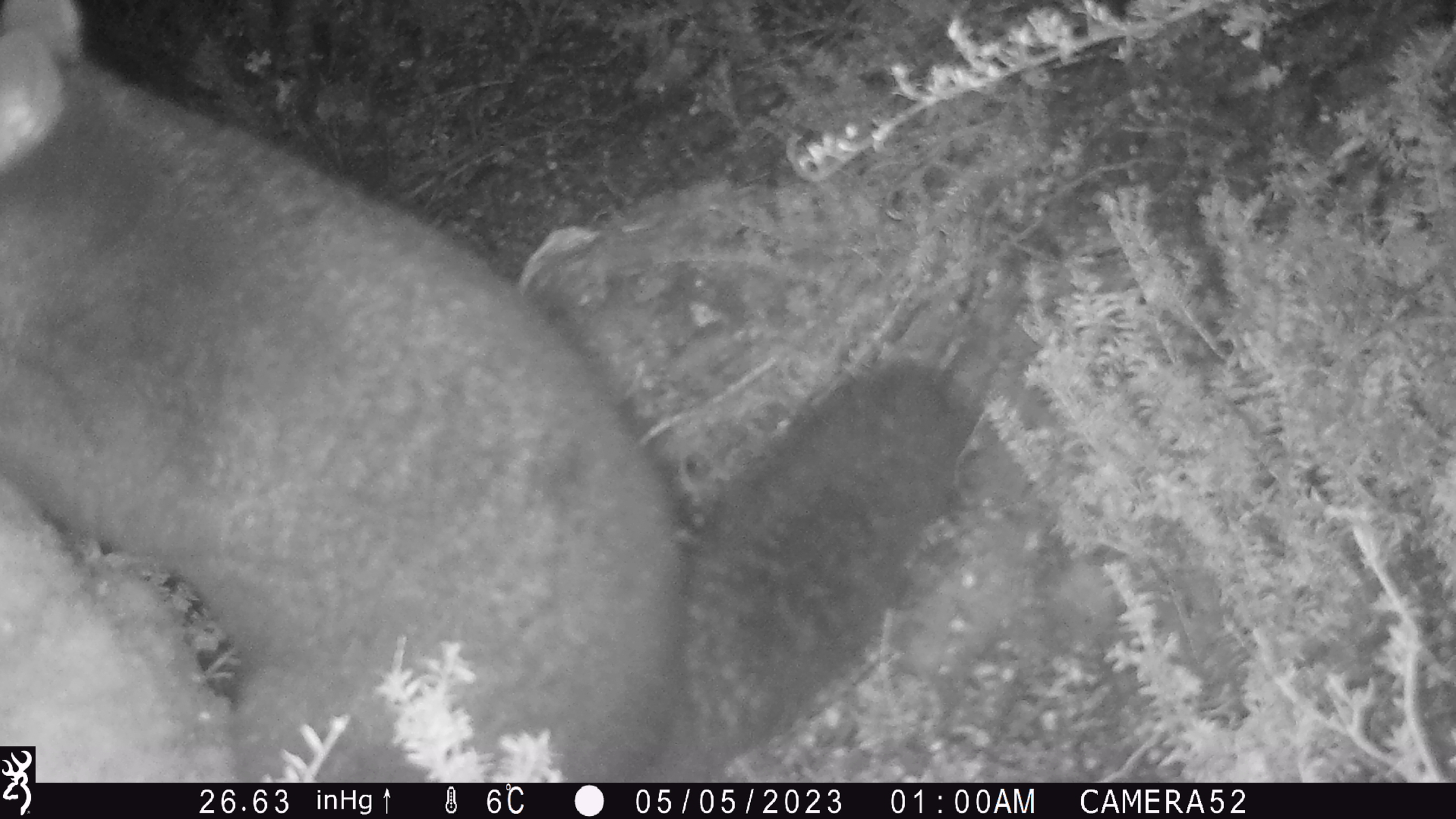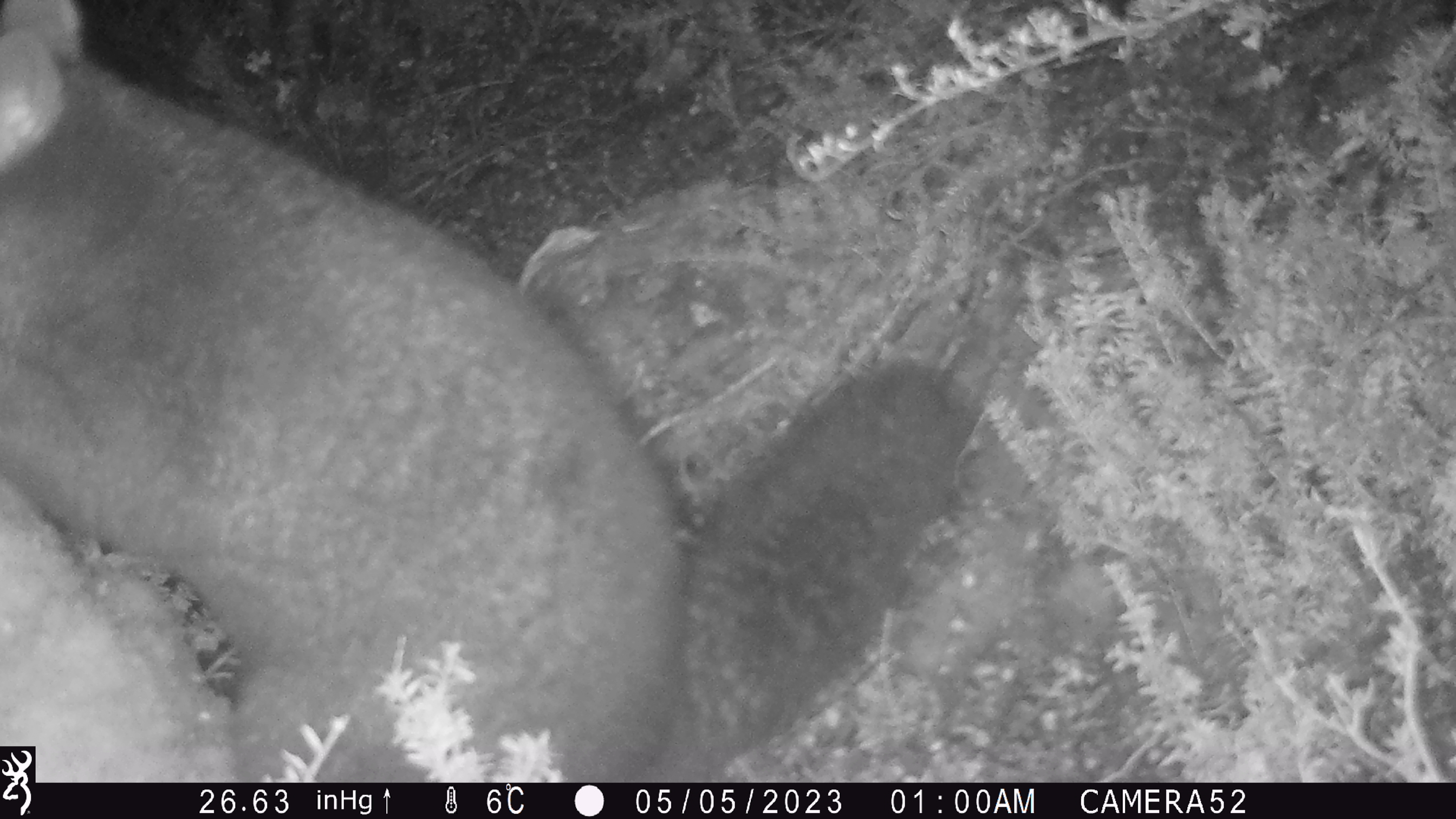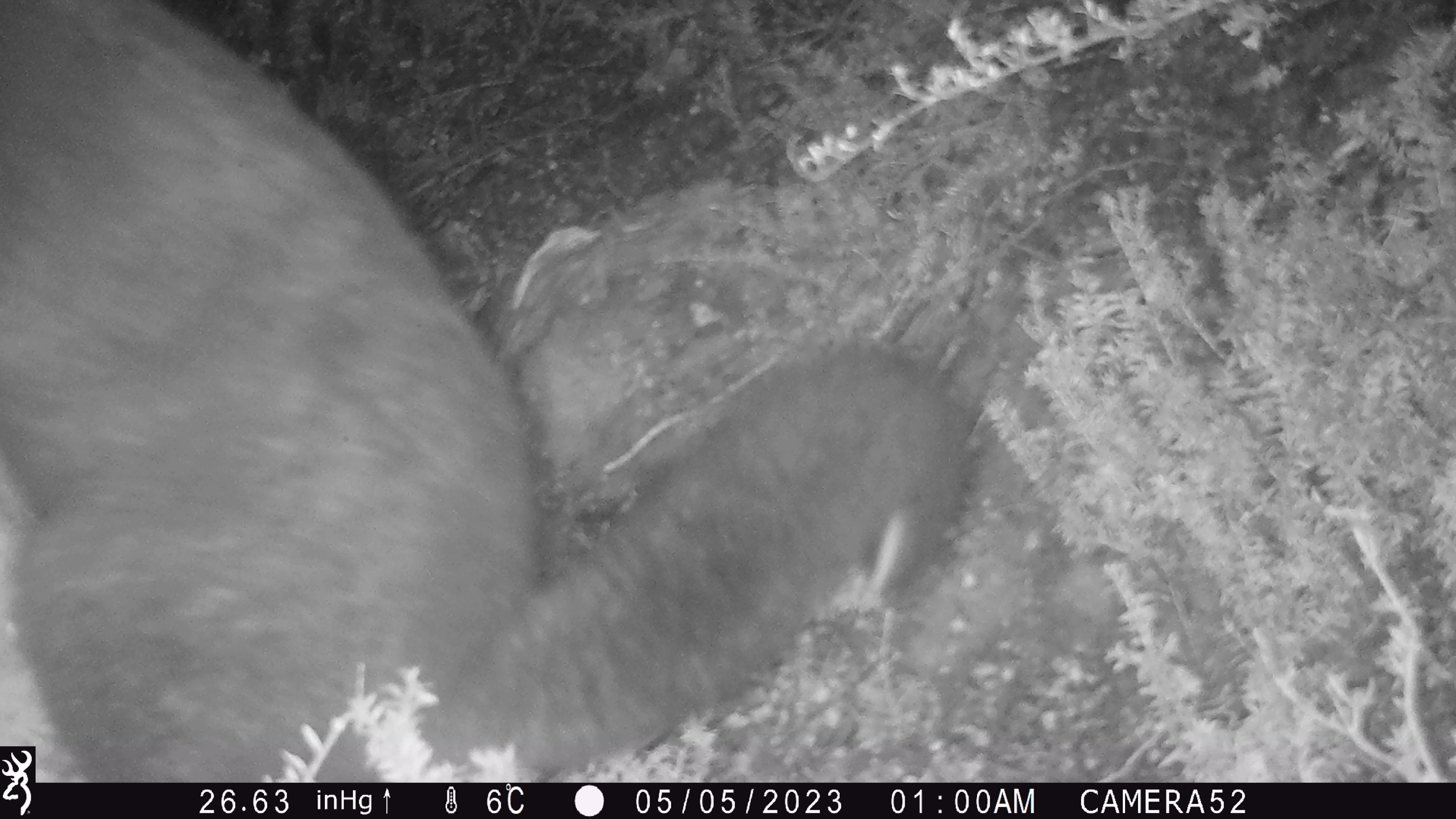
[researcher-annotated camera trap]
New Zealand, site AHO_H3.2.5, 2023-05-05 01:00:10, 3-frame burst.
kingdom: Animalia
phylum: Chordata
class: Mammalia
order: Diprotodontia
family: Phalangeridae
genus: Trichosurus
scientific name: Trichosurus vulpecula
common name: common brushtail possum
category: possum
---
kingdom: Animalia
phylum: Chordata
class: Mammalia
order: Carnivora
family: Mustelidae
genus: Mustela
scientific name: Mustela erminea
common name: stoat